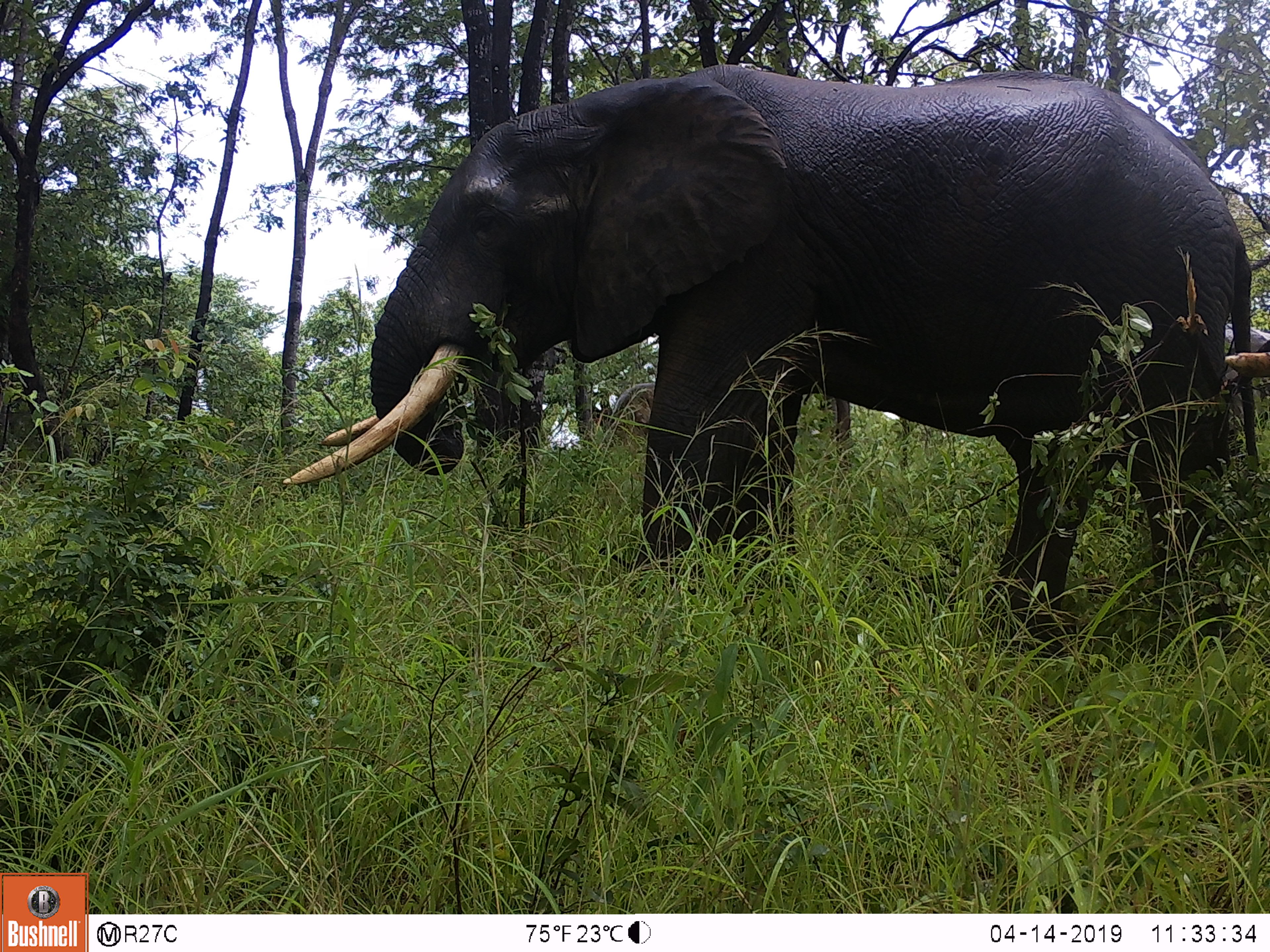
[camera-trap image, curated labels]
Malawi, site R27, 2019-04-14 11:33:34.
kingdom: Animalia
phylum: Chordata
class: Mammalia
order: Proboscidea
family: Elephantidae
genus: Loxodonta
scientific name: Loxodonta africana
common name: african savanna elephant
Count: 1.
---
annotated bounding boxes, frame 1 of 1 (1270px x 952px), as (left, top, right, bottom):
african savanna elephant: (268, 44, 1265, 650)